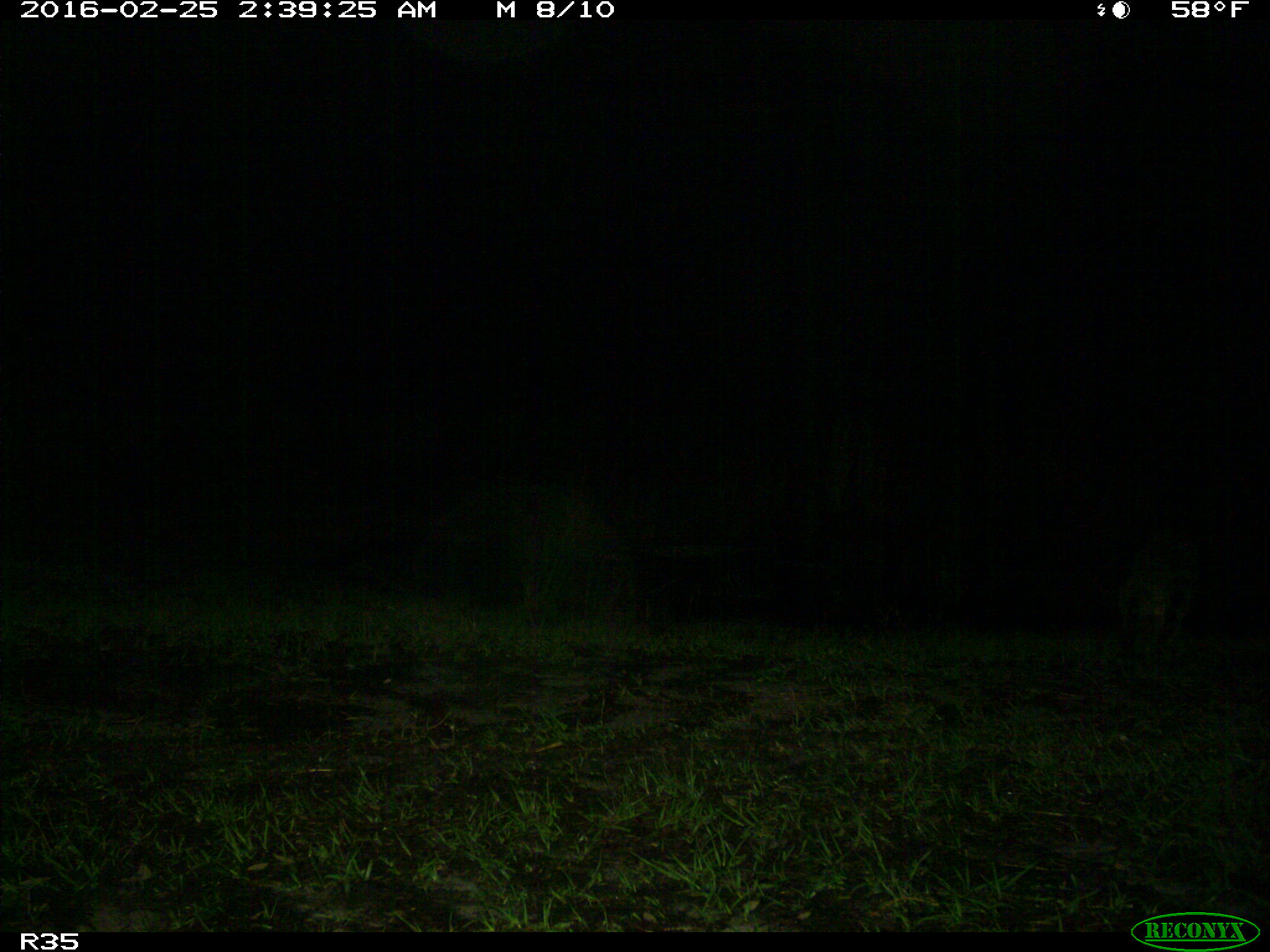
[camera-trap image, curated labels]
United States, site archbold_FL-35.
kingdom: Animalia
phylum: Chordata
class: Mammalia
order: Carnivora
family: Procyonidae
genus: Procyon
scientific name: Procyon lotor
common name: common raccoon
Procyon lotor (common raccoon).